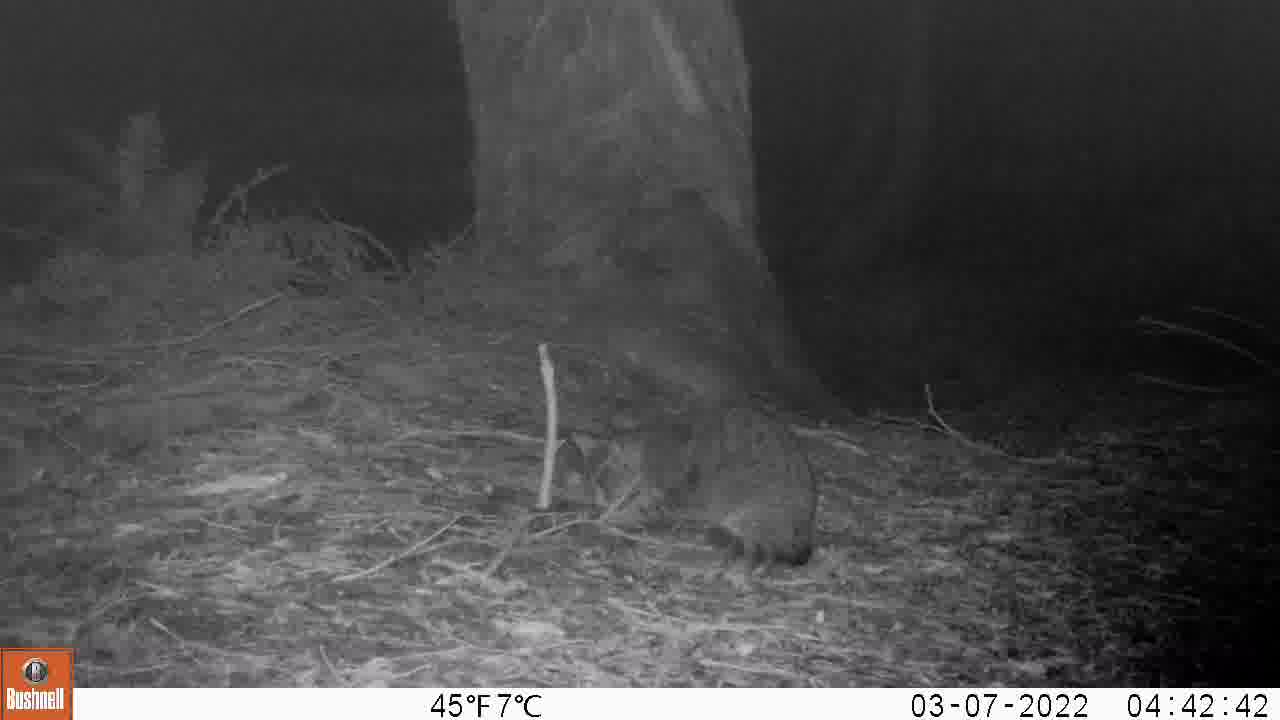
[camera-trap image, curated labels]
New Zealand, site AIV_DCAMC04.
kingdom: Animalia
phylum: Chordata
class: Mammalia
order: Carnivora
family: Felidae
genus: Felis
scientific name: Felis catus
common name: domestic cat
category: cat